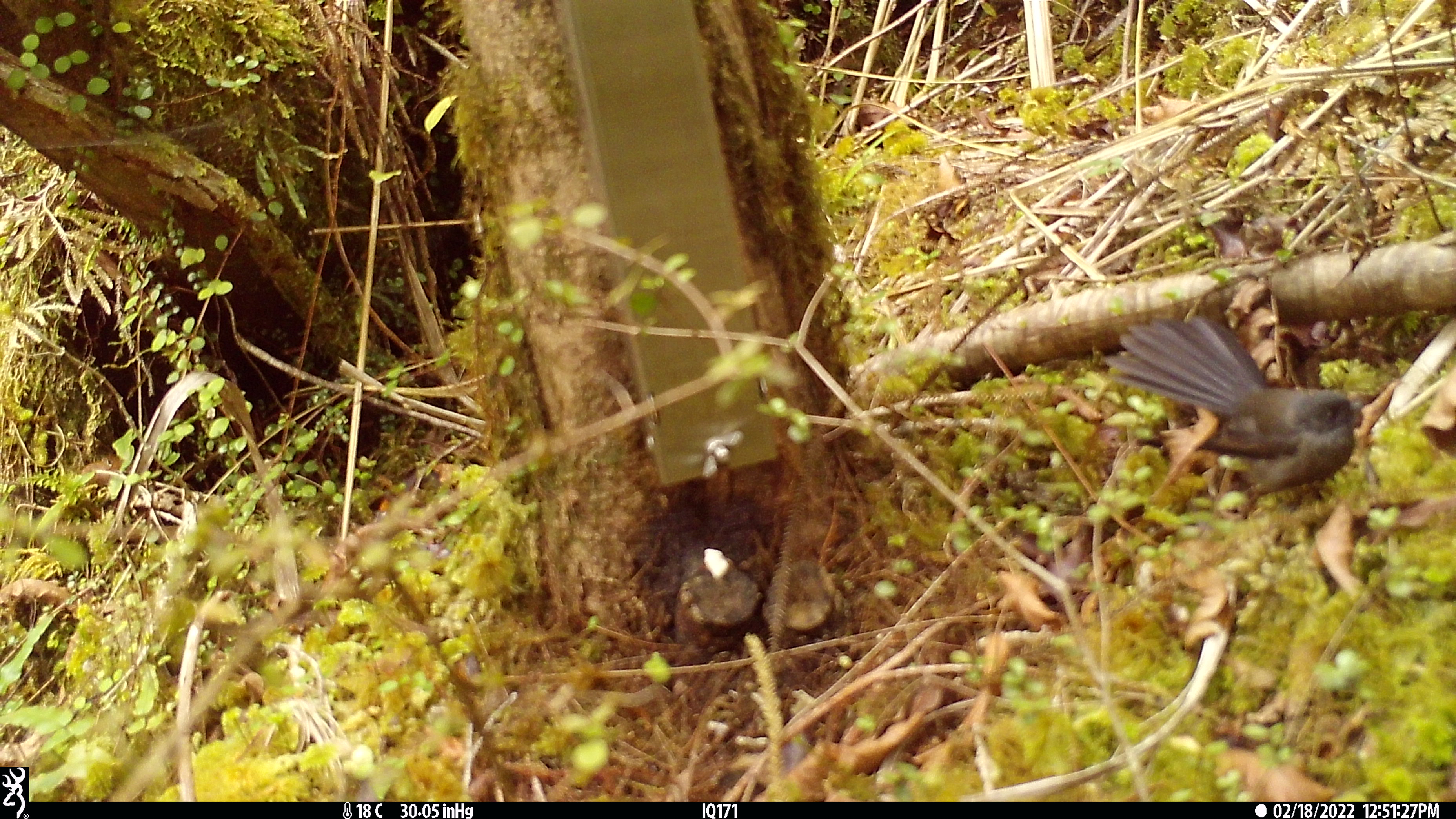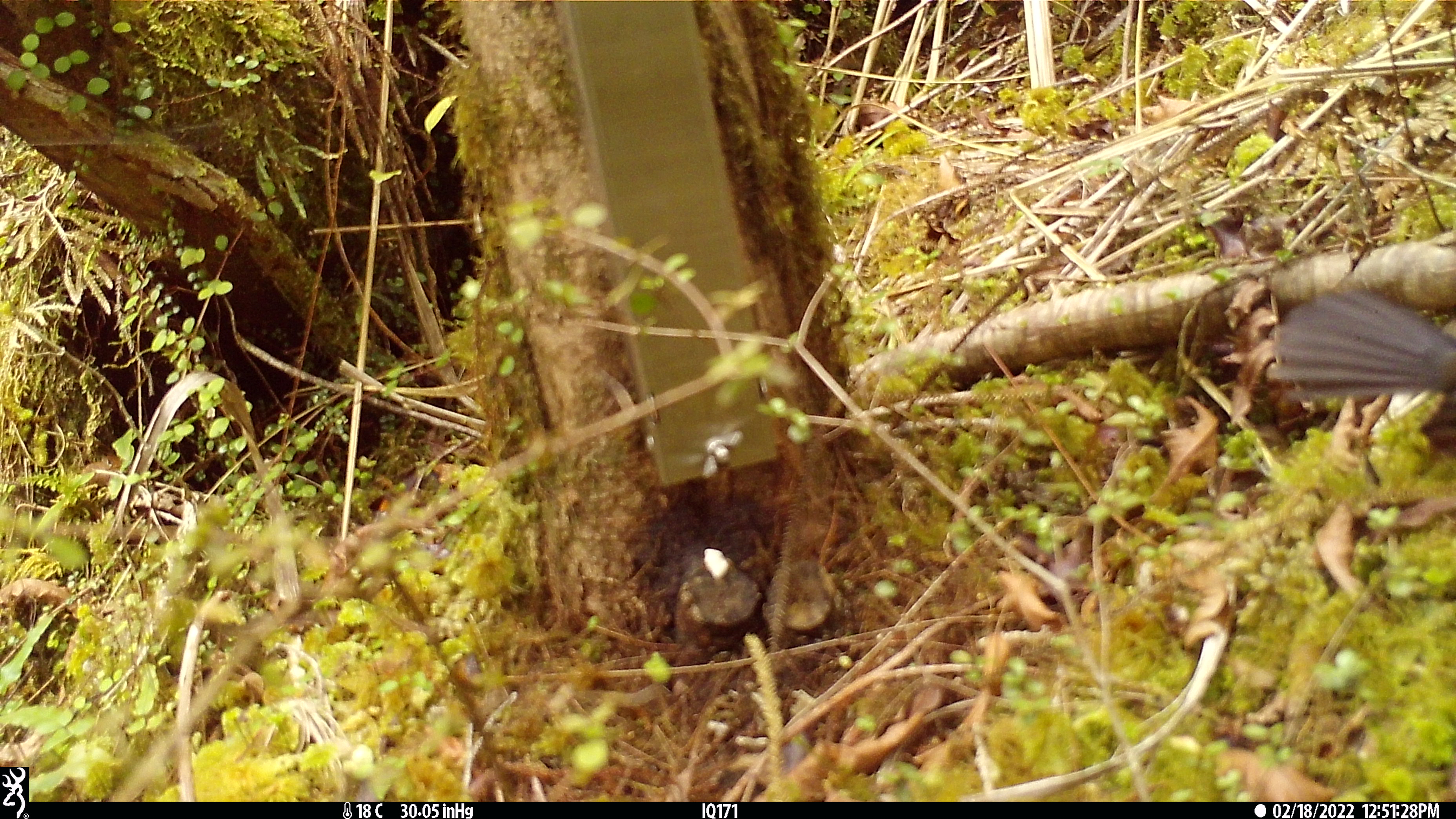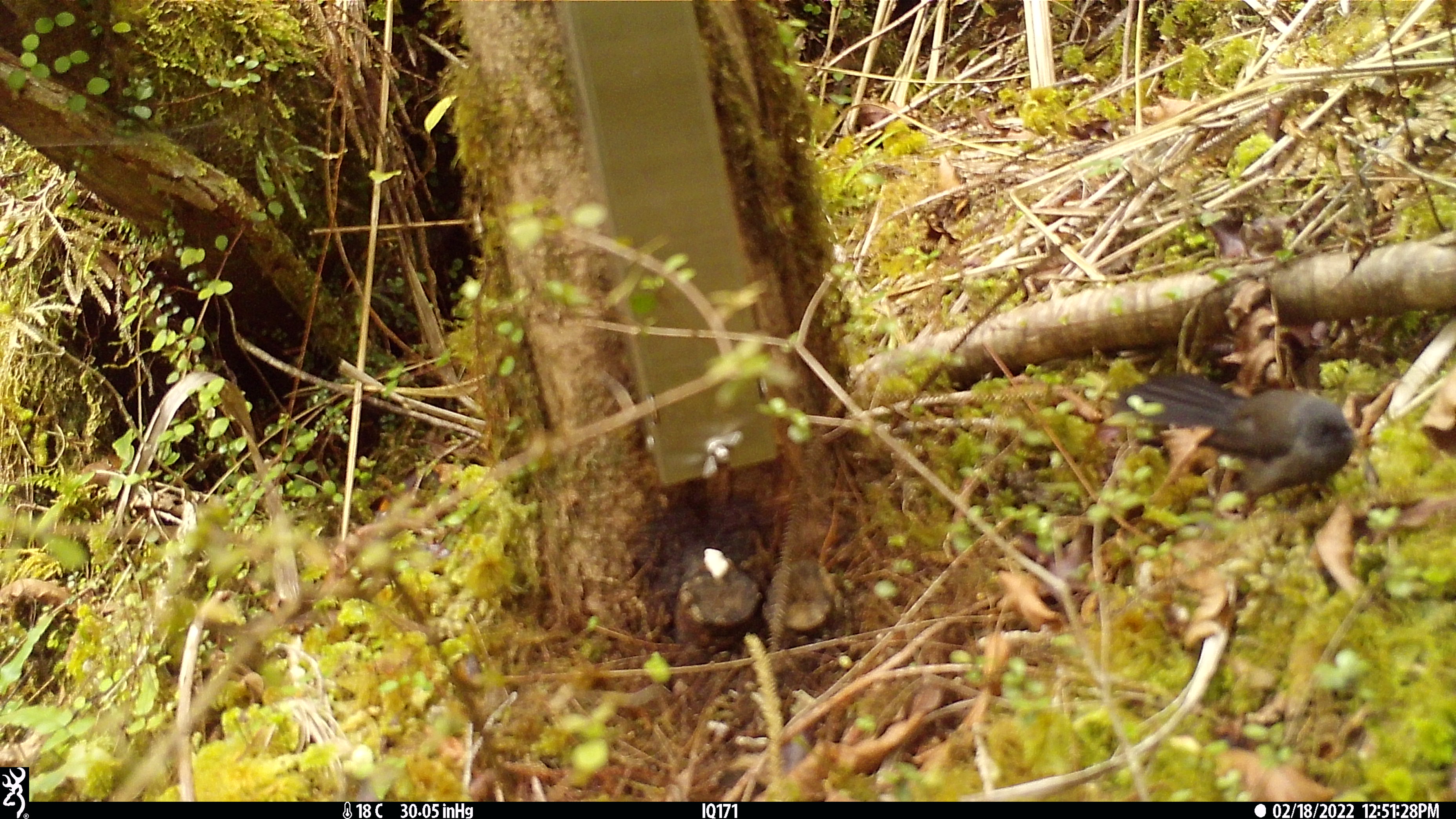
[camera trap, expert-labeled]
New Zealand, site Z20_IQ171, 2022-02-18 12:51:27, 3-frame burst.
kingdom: Animalia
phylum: Chordata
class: Aves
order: Passeriformes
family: Rhipiduridae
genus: Rhipidura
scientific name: Rhipidura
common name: fantails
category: fantail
Fantail (fantails) (Rhipidura).